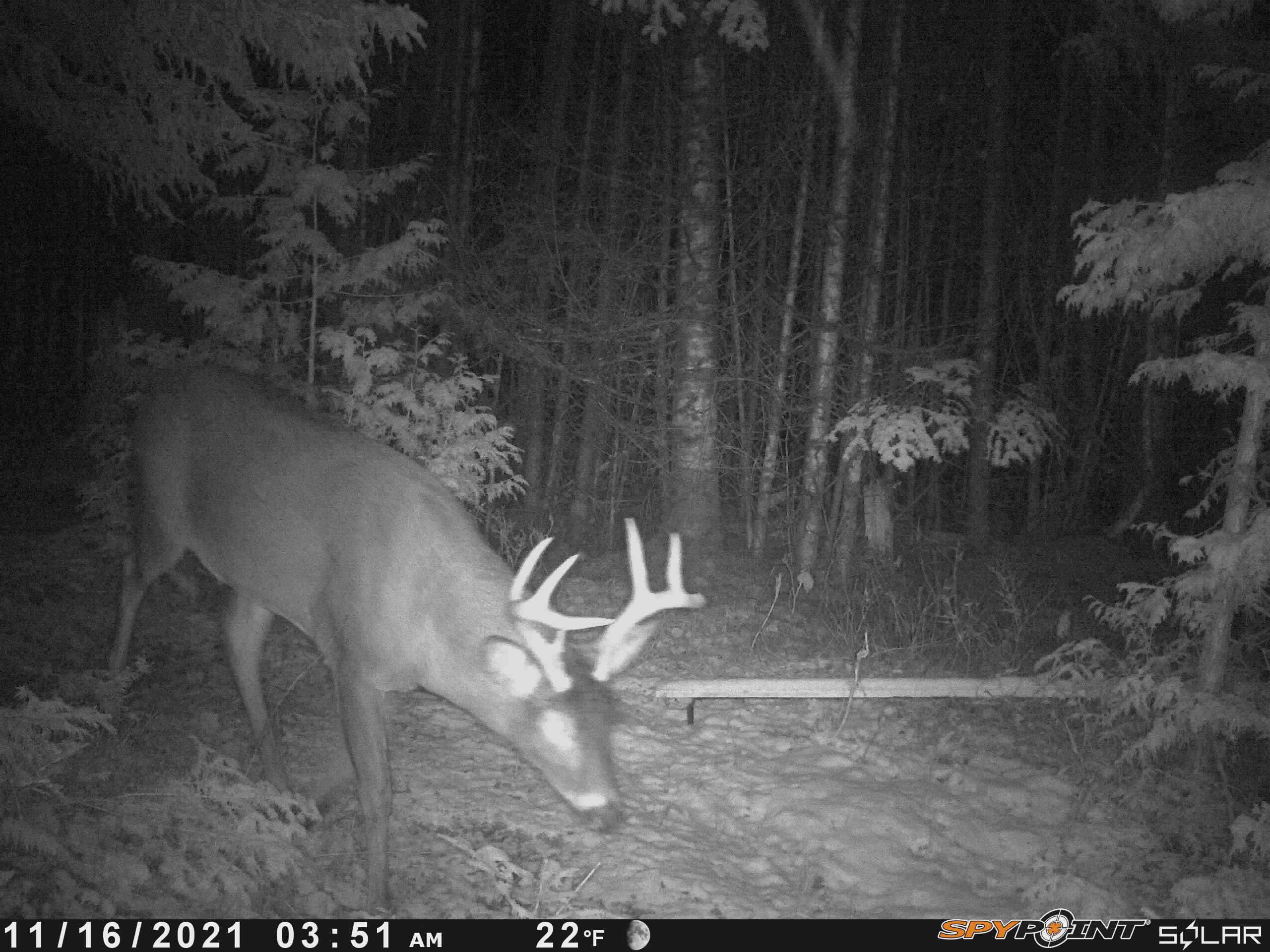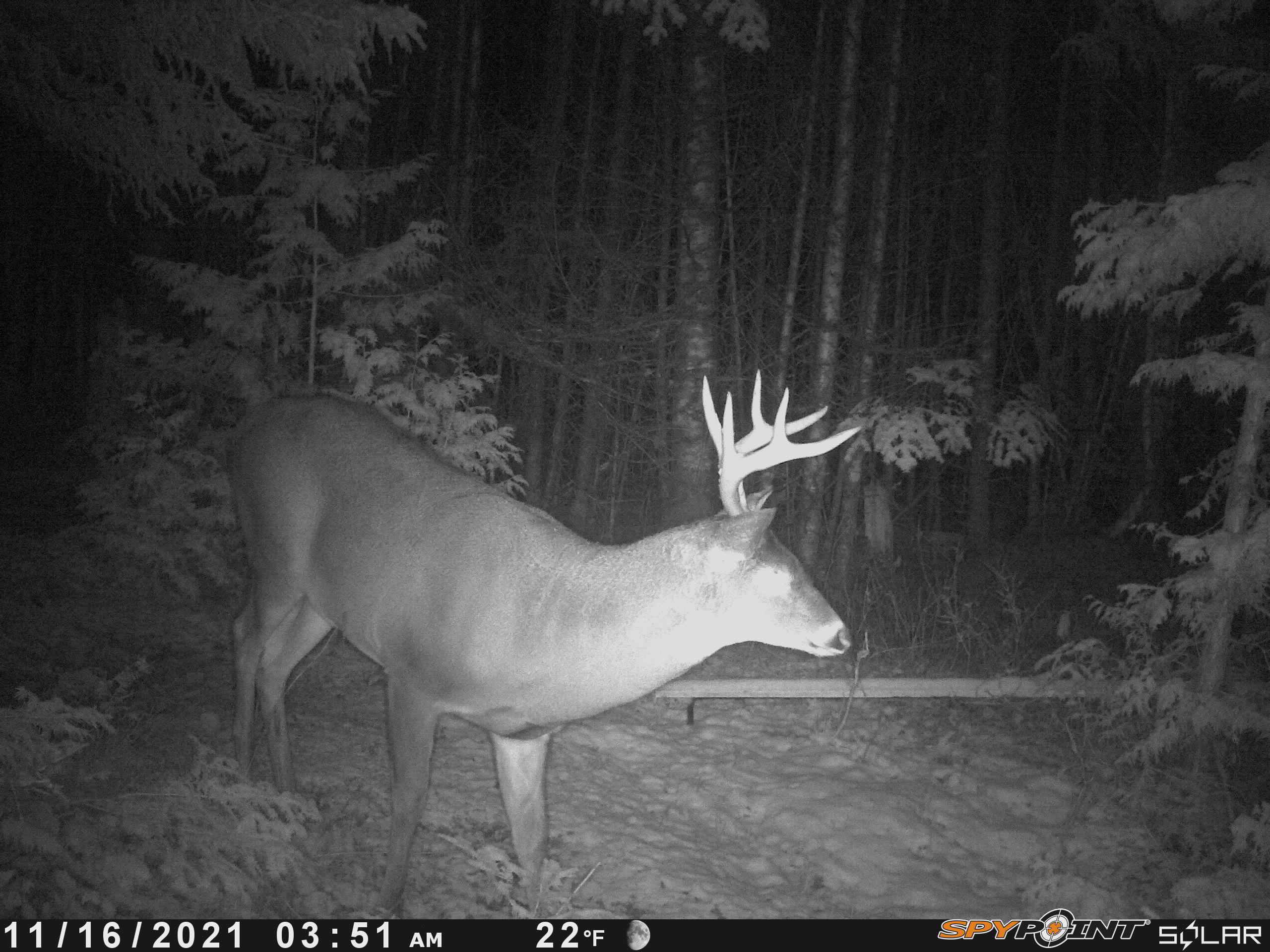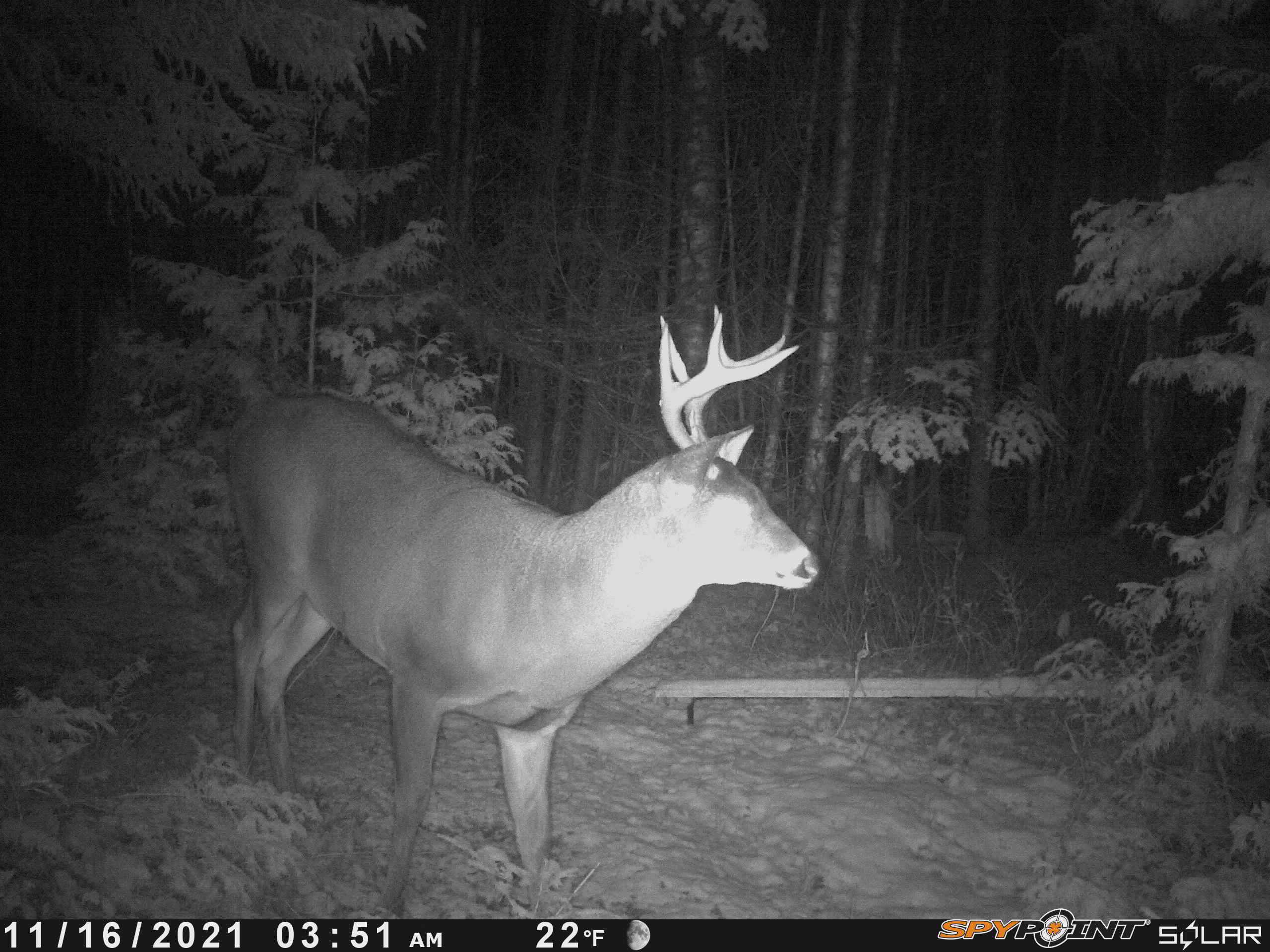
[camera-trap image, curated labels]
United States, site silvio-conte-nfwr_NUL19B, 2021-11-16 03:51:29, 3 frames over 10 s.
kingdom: Animalia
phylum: Chordata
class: Mammalia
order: Artiodactyla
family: Cervidae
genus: Odocoileus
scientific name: Odocoileus virginianus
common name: white-tailed deer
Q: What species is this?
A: White-tailed deer (Odocoileus virginianus).